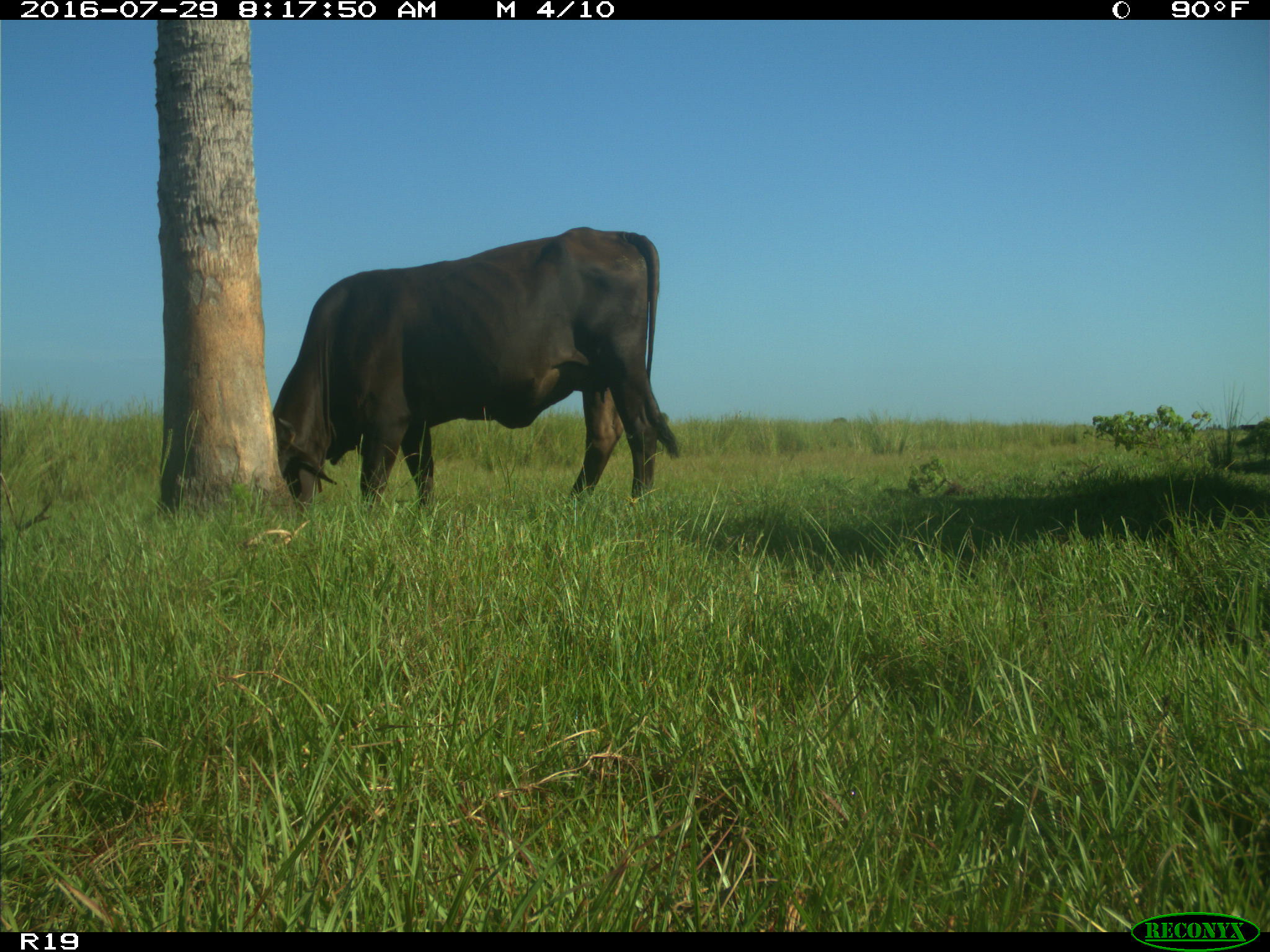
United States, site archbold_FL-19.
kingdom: Animalia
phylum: Chordata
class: Mammalia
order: Artiodactyla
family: Bovidae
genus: Bos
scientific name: Bos taurus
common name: domestic cow